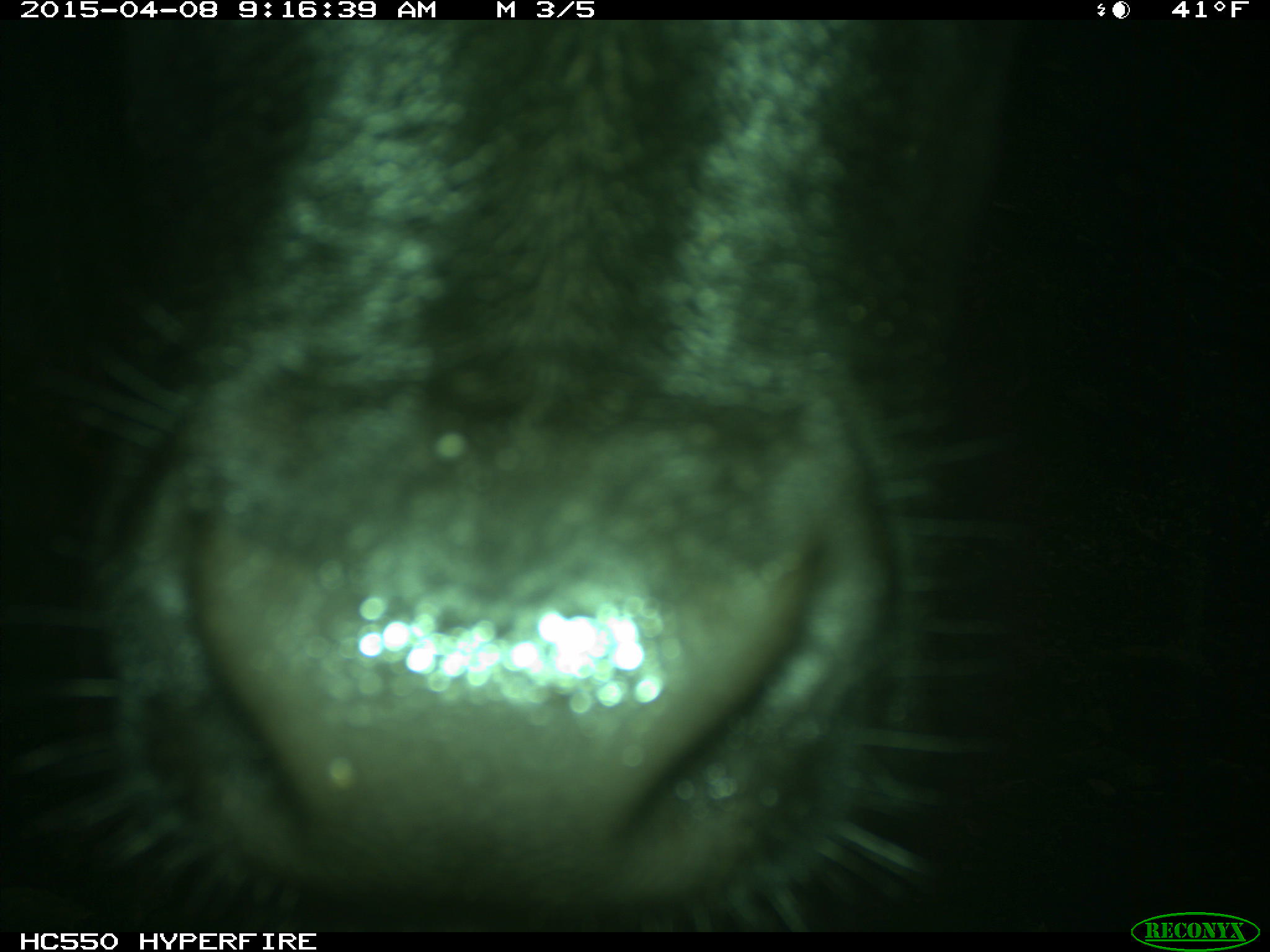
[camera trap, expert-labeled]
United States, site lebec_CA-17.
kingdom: Animalia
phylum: Chordata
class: Mammalia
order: Artiodactyla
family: Bovidae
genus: Bos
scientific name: Bos taurus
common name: domestic cow